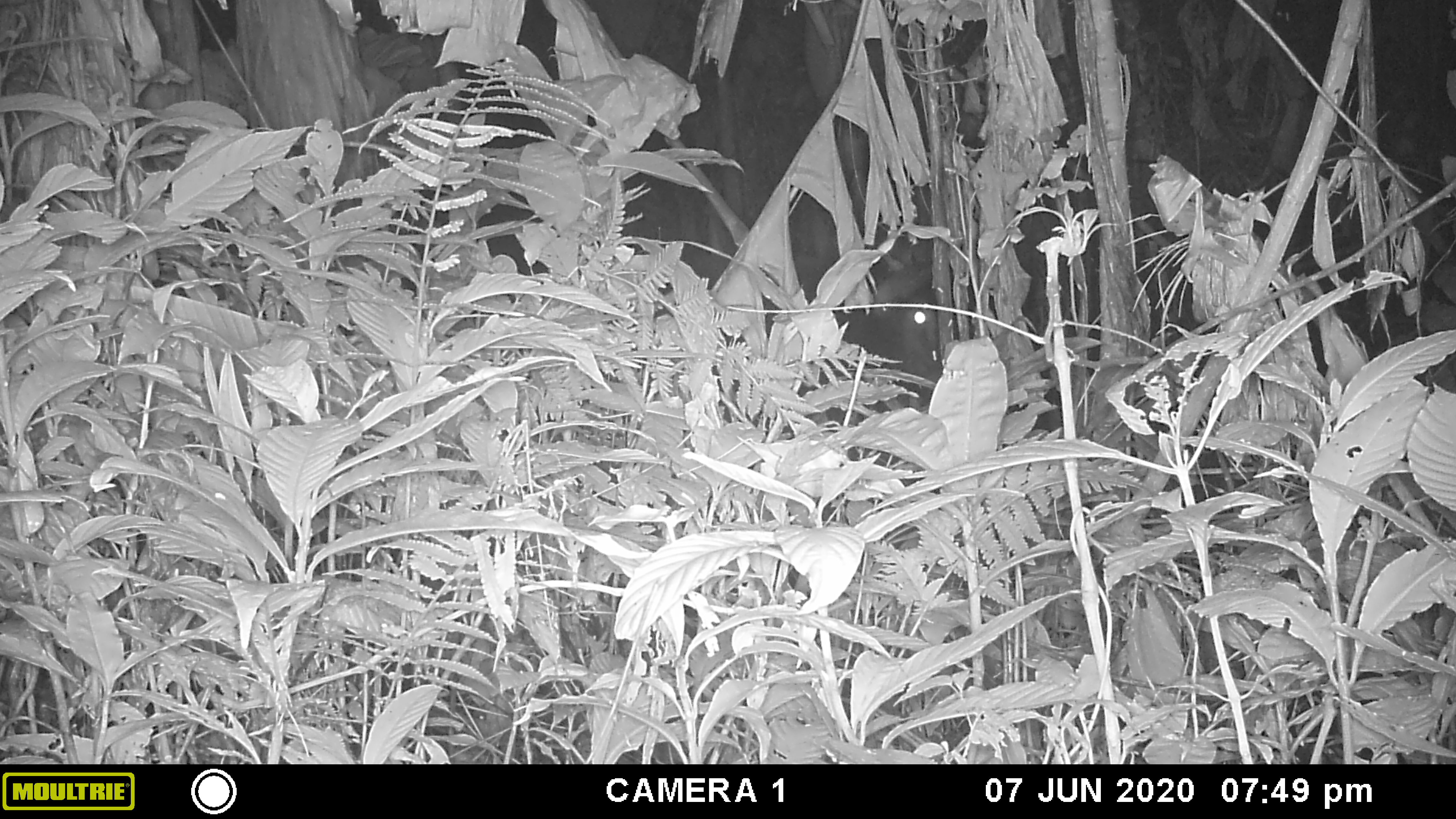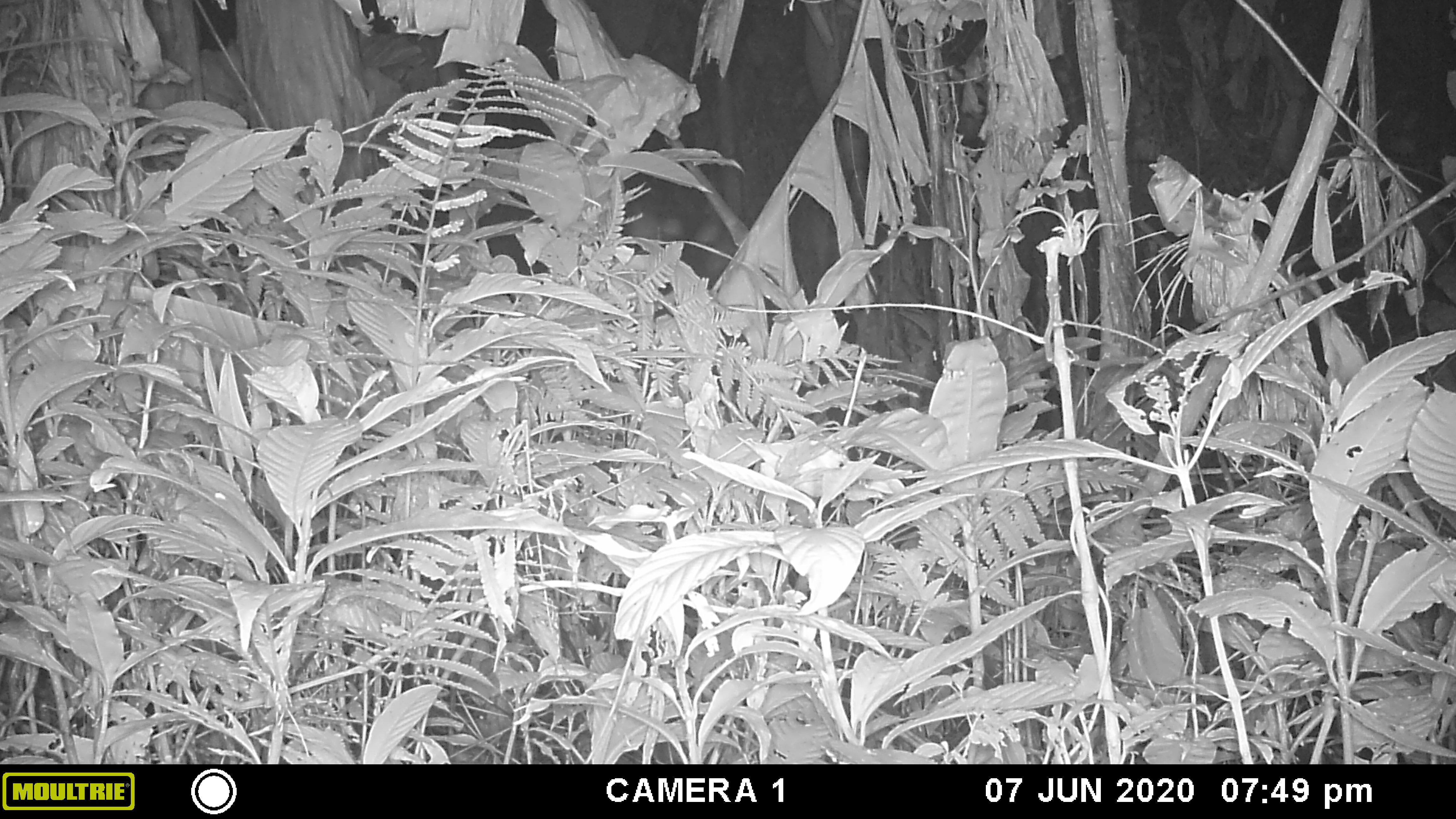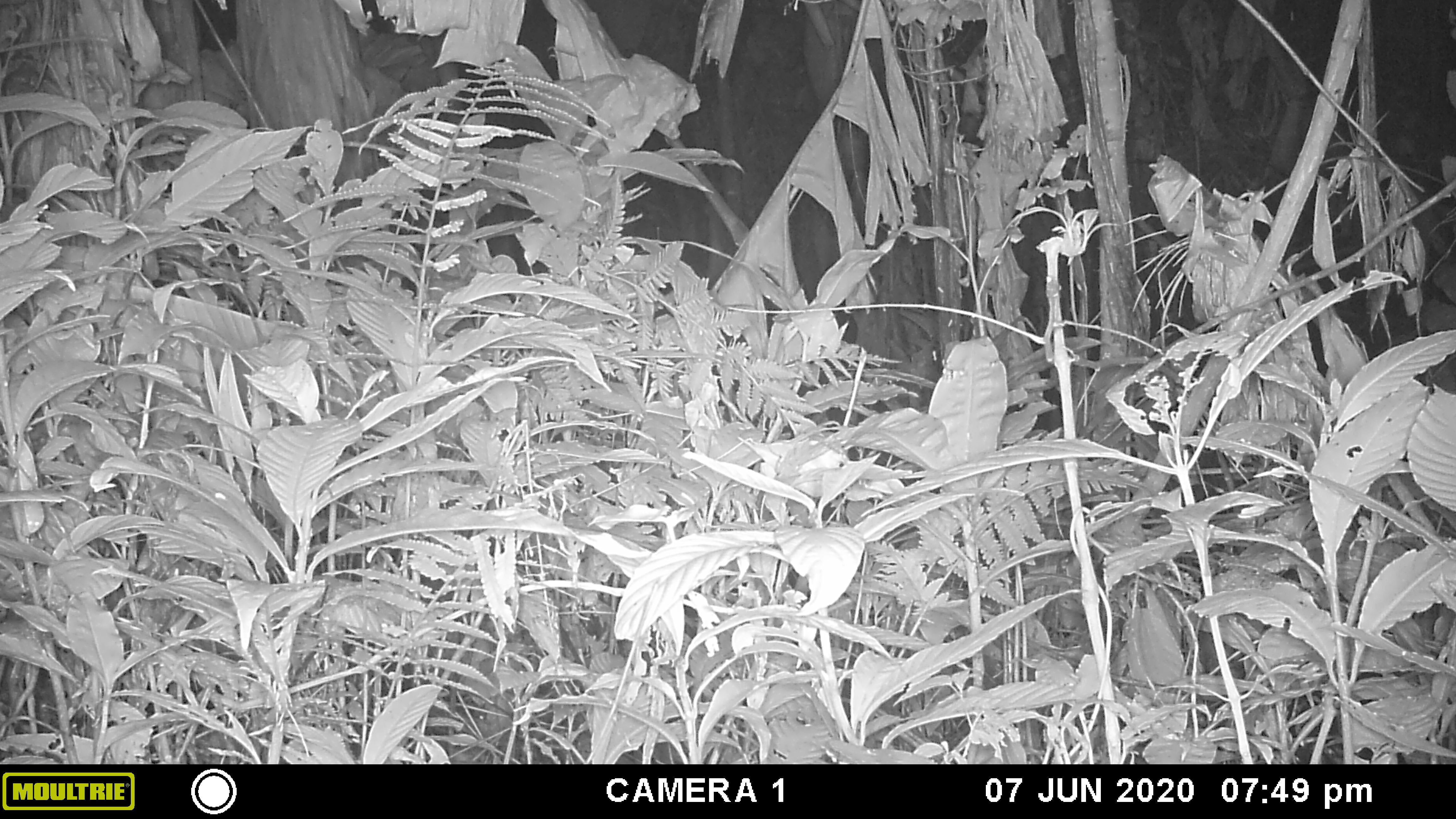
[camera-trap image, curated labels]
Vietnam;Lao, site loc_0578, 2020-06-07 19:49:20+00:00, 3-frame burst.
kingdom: Animalia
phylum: Chordata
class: Mammalia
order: Artiodactyla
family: Bovidae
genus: Capricornis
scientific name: Capricornis sumatraensis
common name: chinese serow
Chinese serow (Capricornis sumatraensis). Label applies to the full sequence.